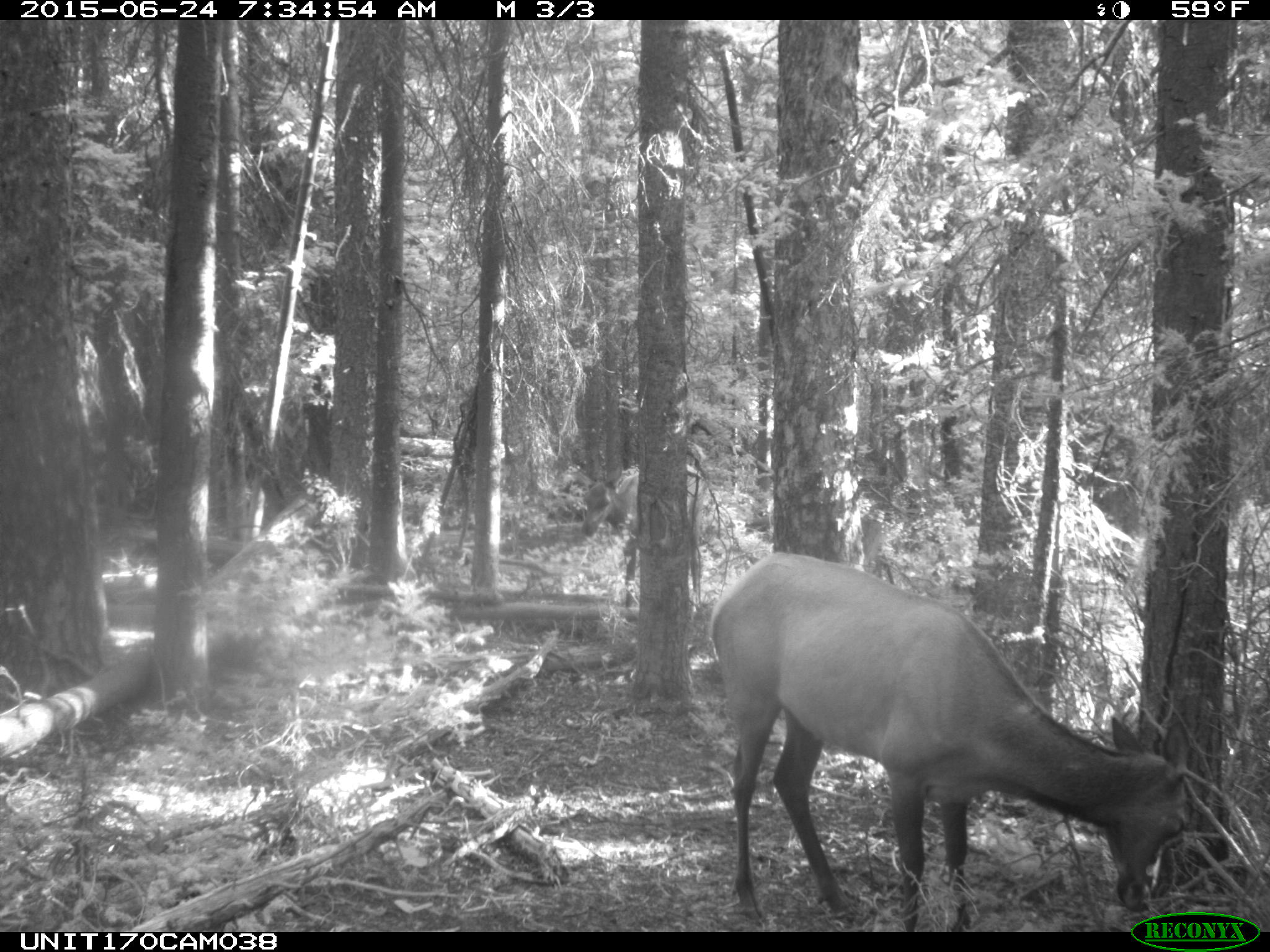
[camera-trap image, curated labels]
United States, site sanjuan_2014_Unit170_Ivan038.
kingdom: Animalia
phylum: Chordata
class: Mammalia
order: Artiodactyla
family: Cervidae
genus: Cervus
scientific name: Cervus elaphus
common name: red deer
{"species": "Cervus elaphus (red deer)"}